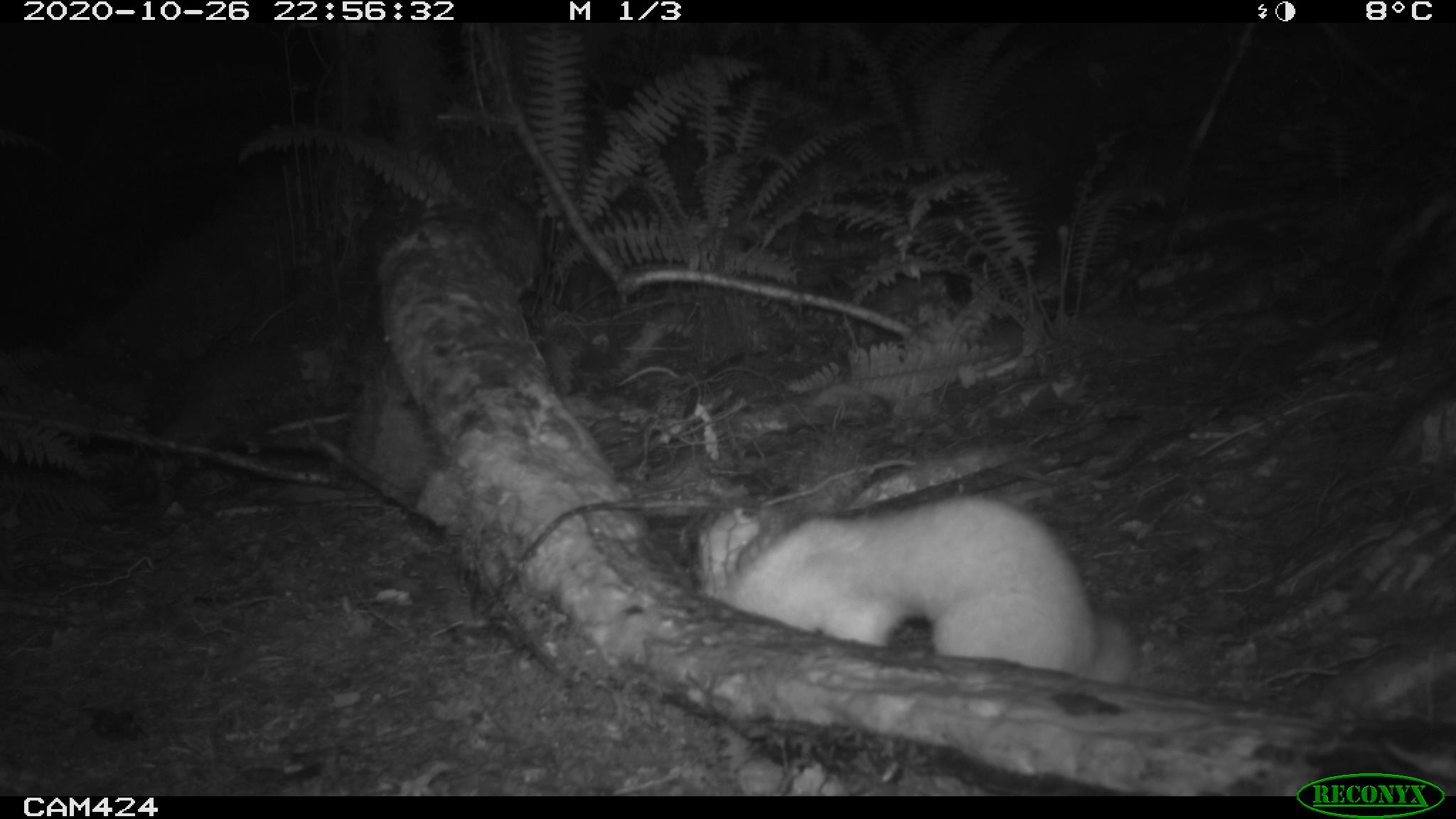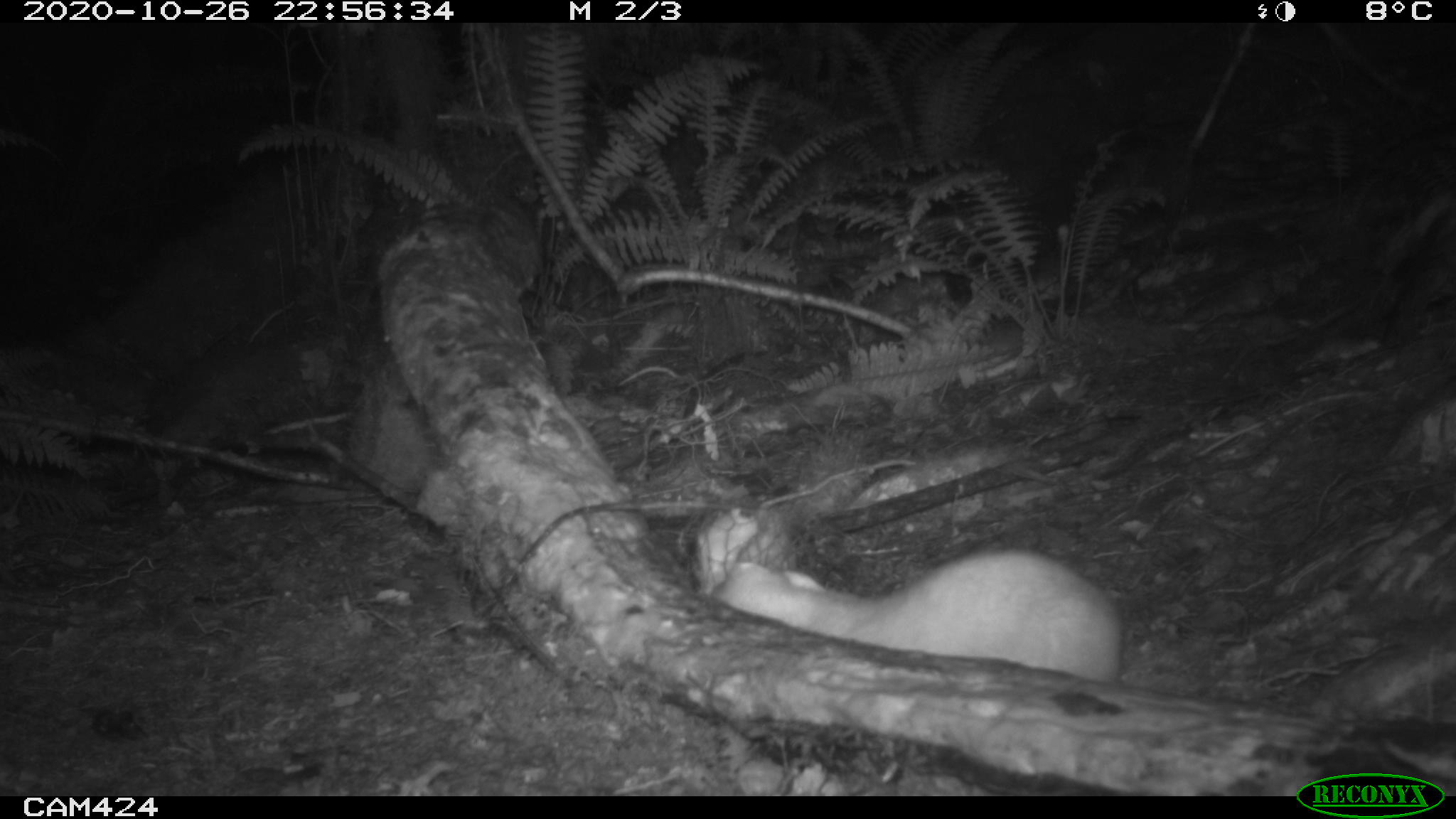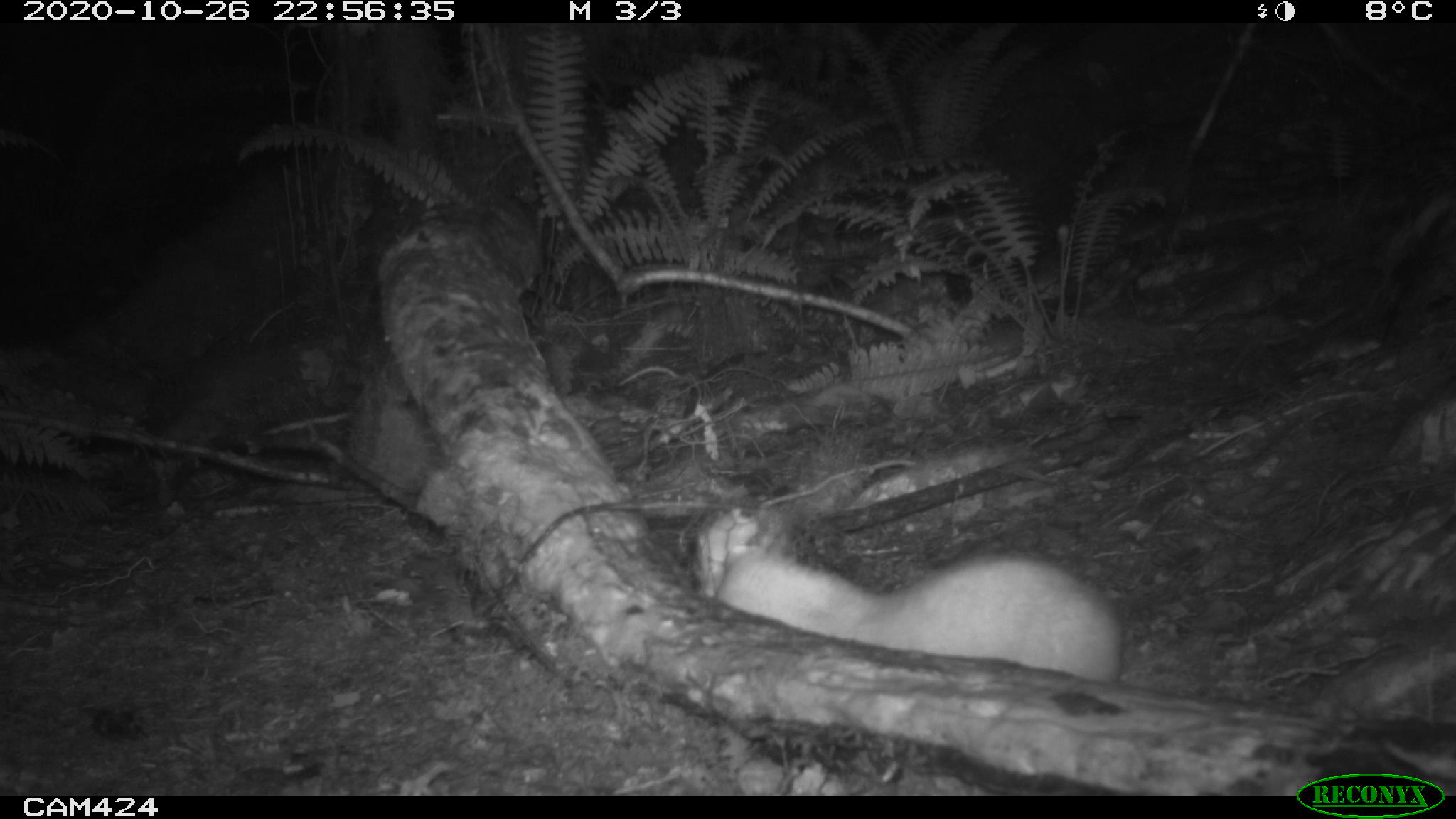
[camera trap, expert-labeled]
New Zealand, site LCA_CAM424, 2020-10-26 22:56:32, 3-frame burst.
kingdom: Animalia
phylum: Chordata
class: Mammalia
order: Carnivora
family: Mustelidae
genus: Mustela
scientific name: Mustela erminea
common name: stoat